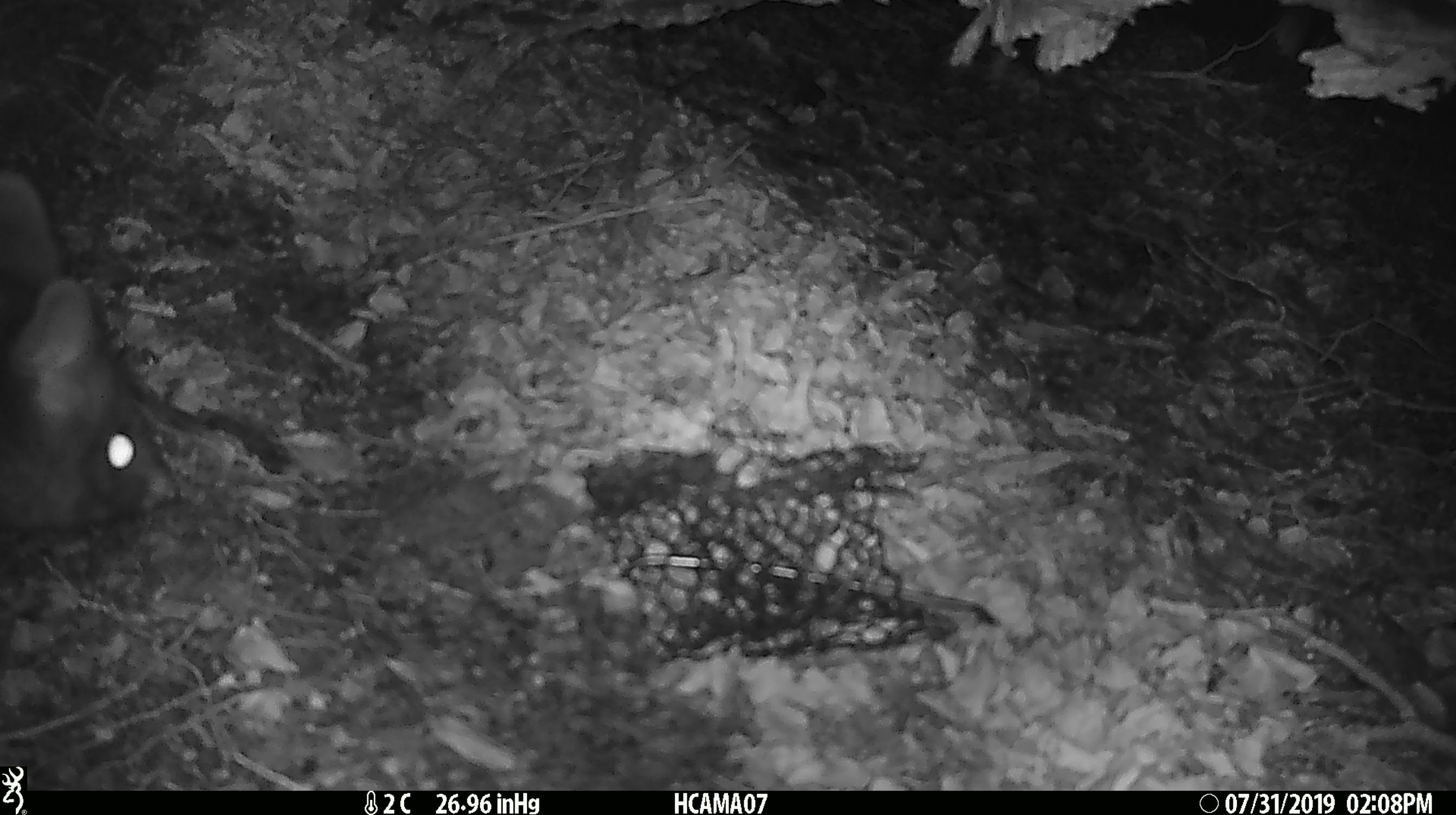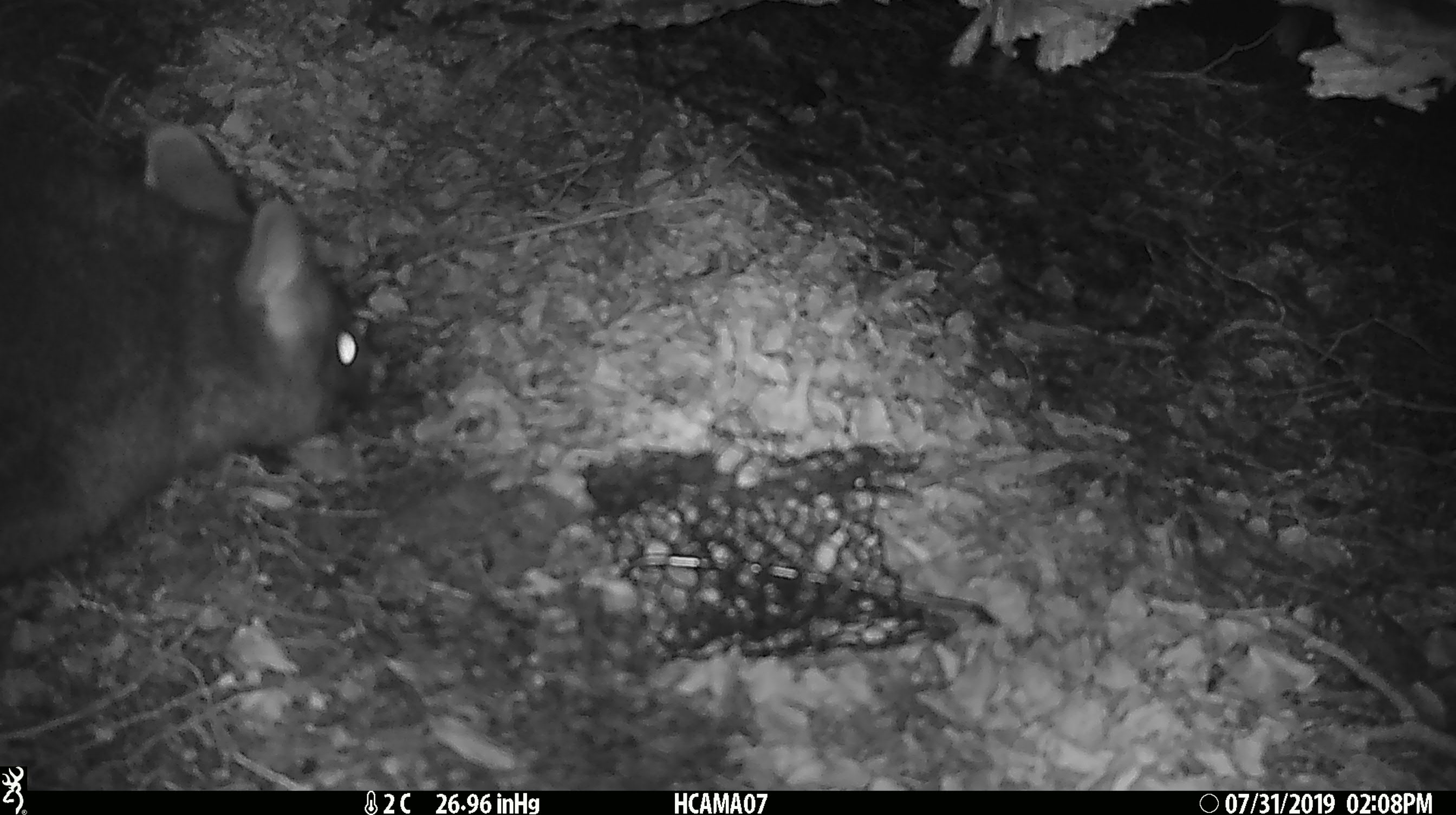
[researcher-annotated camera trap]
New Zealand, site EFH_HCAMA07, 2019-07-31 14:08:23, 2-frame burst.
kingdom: Animalia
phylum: Chordata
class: Mammalia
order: Diprotodontia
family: Phalangeridae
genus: Trichosurus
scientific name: Trichosurus vulpecula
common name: common brushtail possum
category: possum